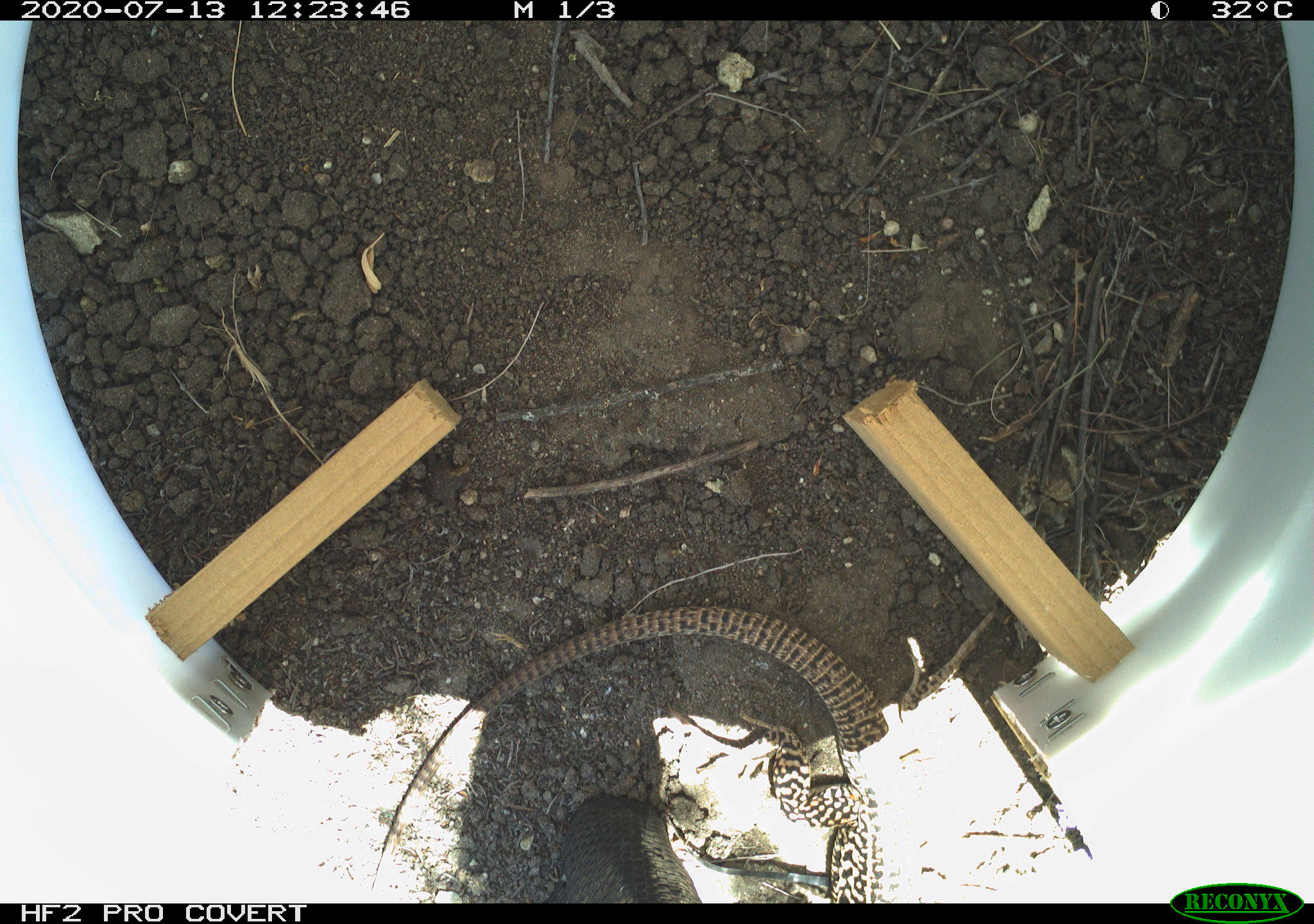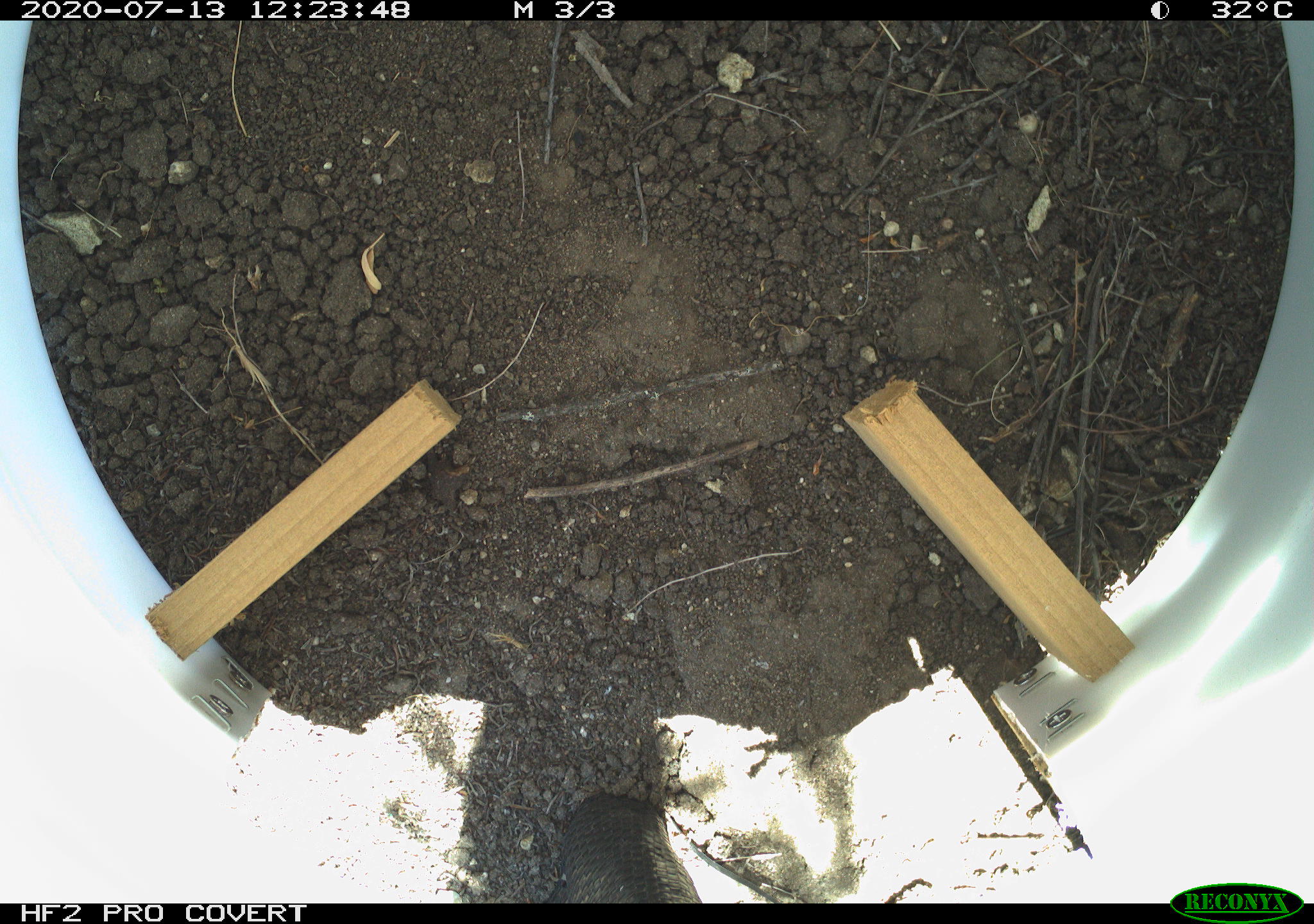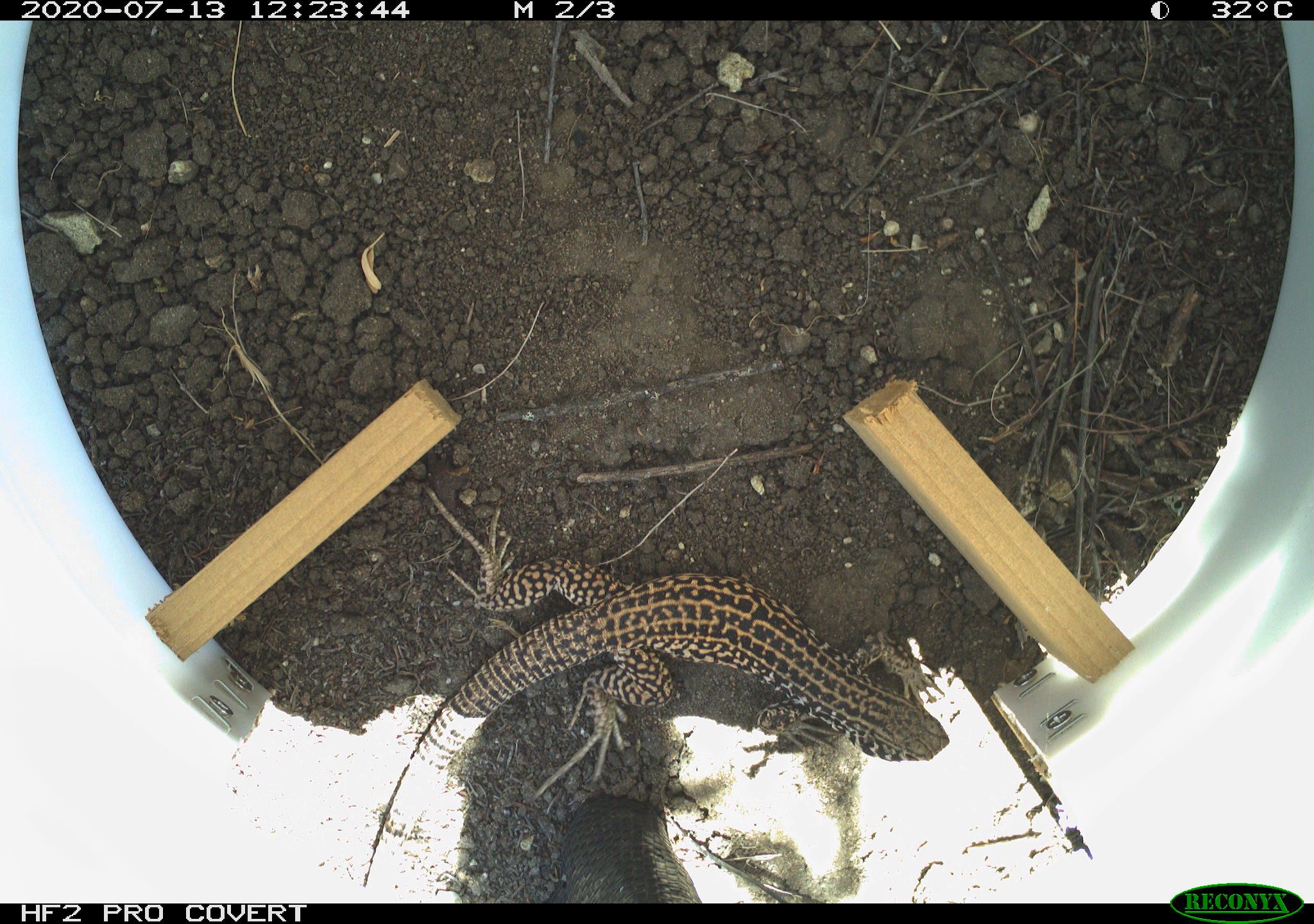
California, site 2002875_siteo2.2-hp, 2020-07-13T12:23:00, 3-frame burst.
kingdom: Animalia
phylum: Chordata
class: Reptilia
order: Squamata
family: Teiidae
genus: Aspidoscelis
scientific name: Aspidoscelis tigris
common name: western whiptail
Western whiptail (Aspidoscelis tigris).